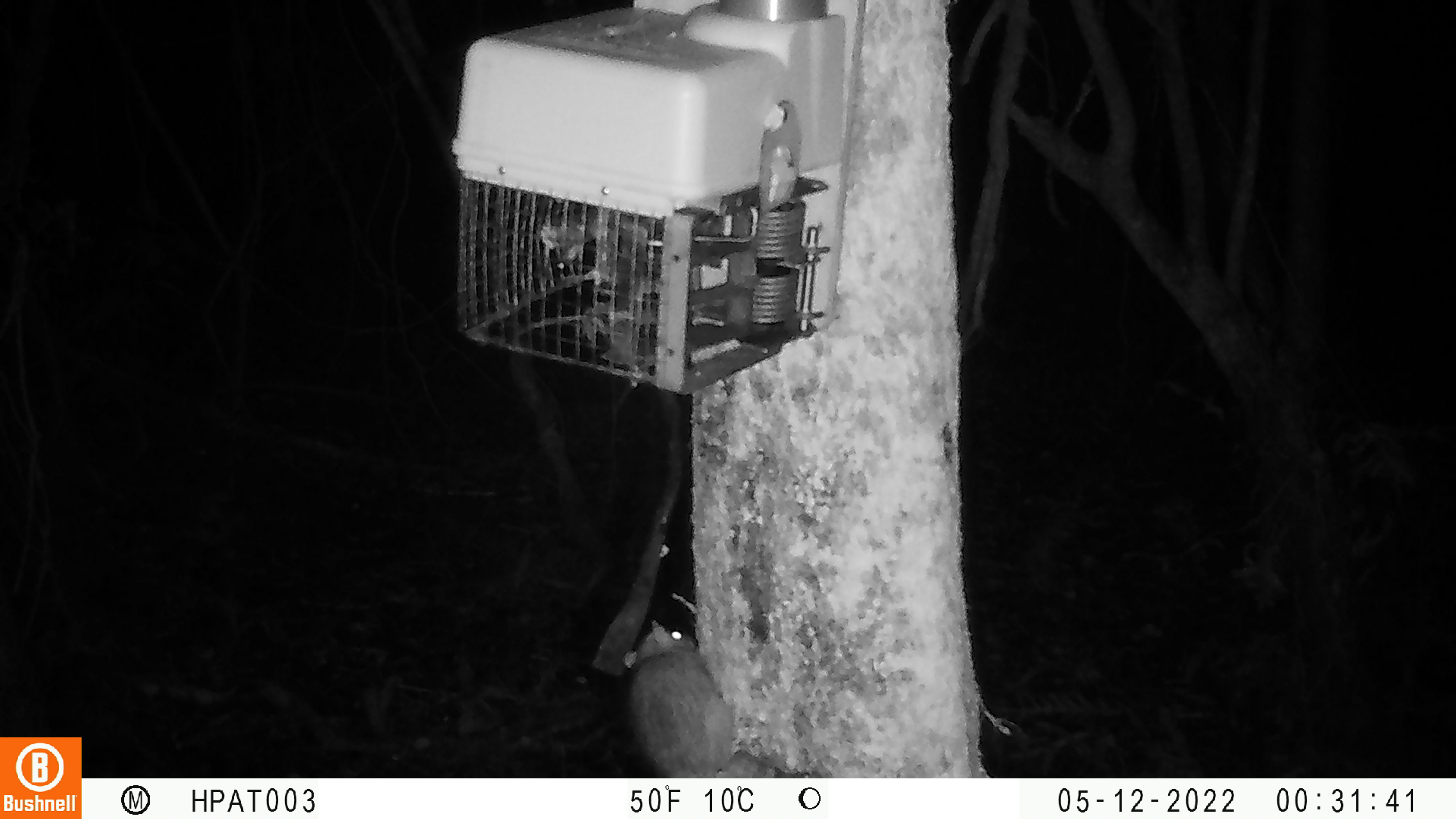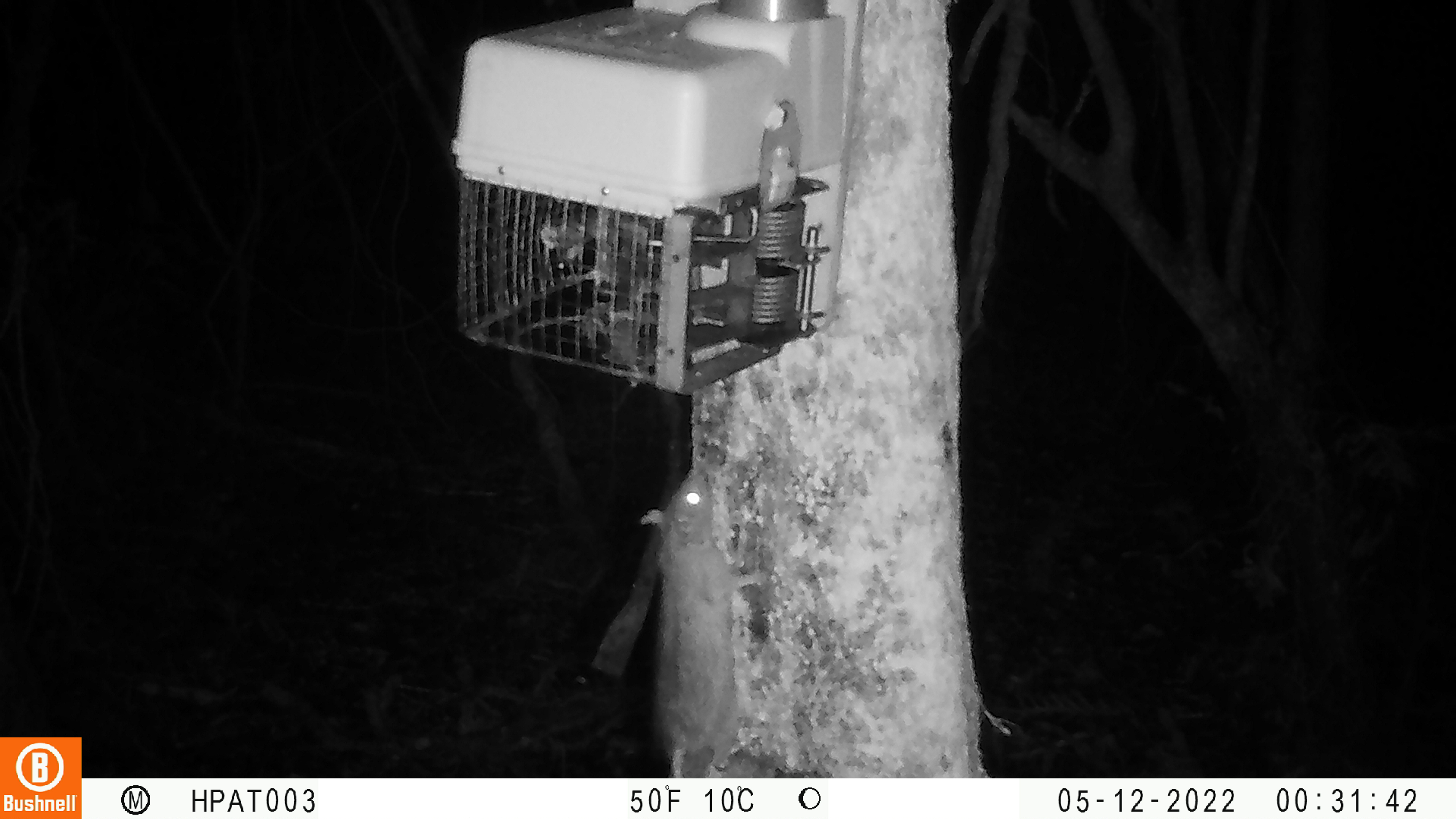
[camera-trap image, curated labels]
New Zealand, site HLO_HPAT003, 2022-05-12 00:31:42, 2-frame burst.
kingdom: Animalia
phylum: Chordata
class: Mammalia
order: Rodentia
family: Muridae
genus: Rattus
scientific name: Rattus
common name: rat